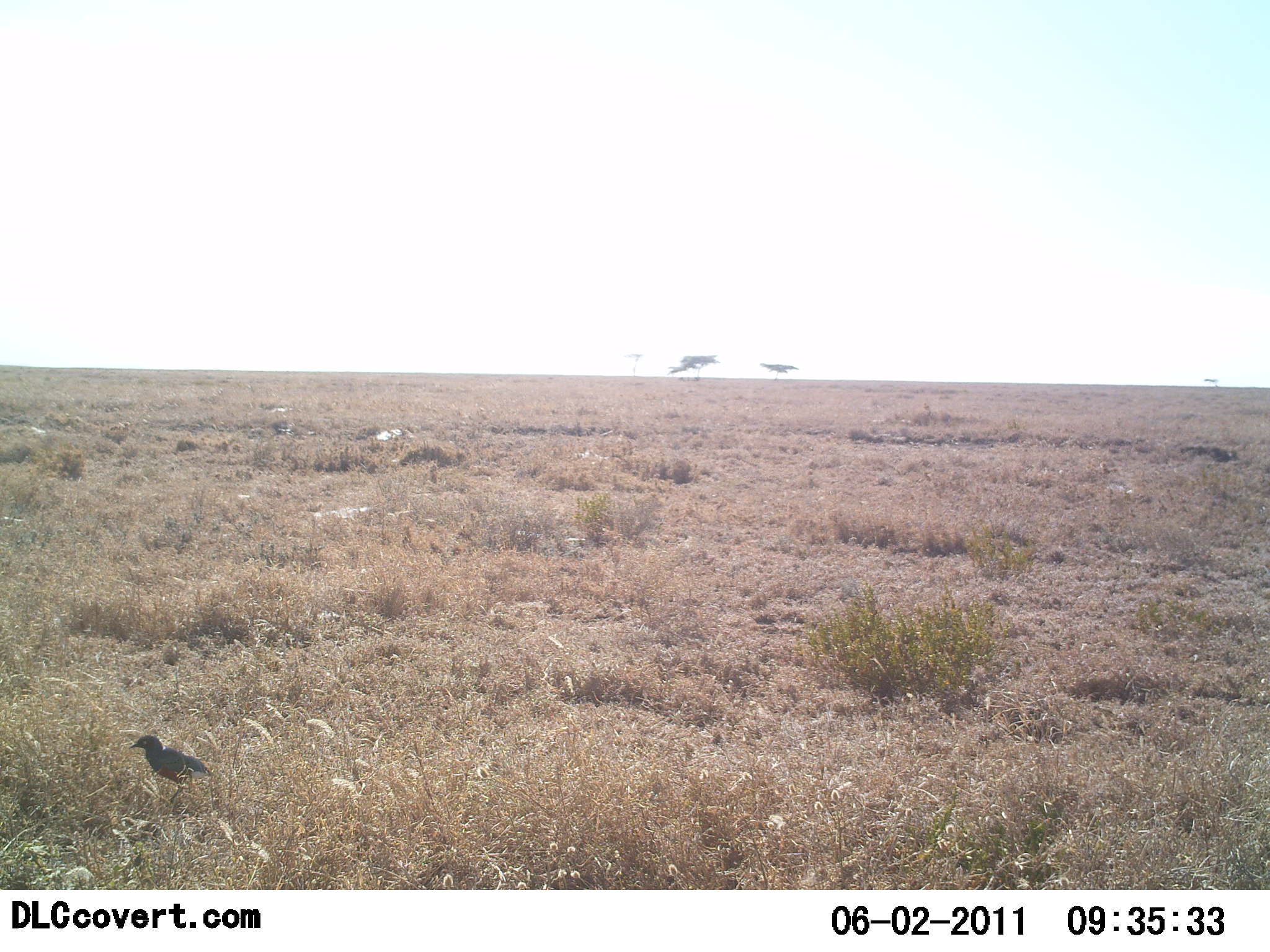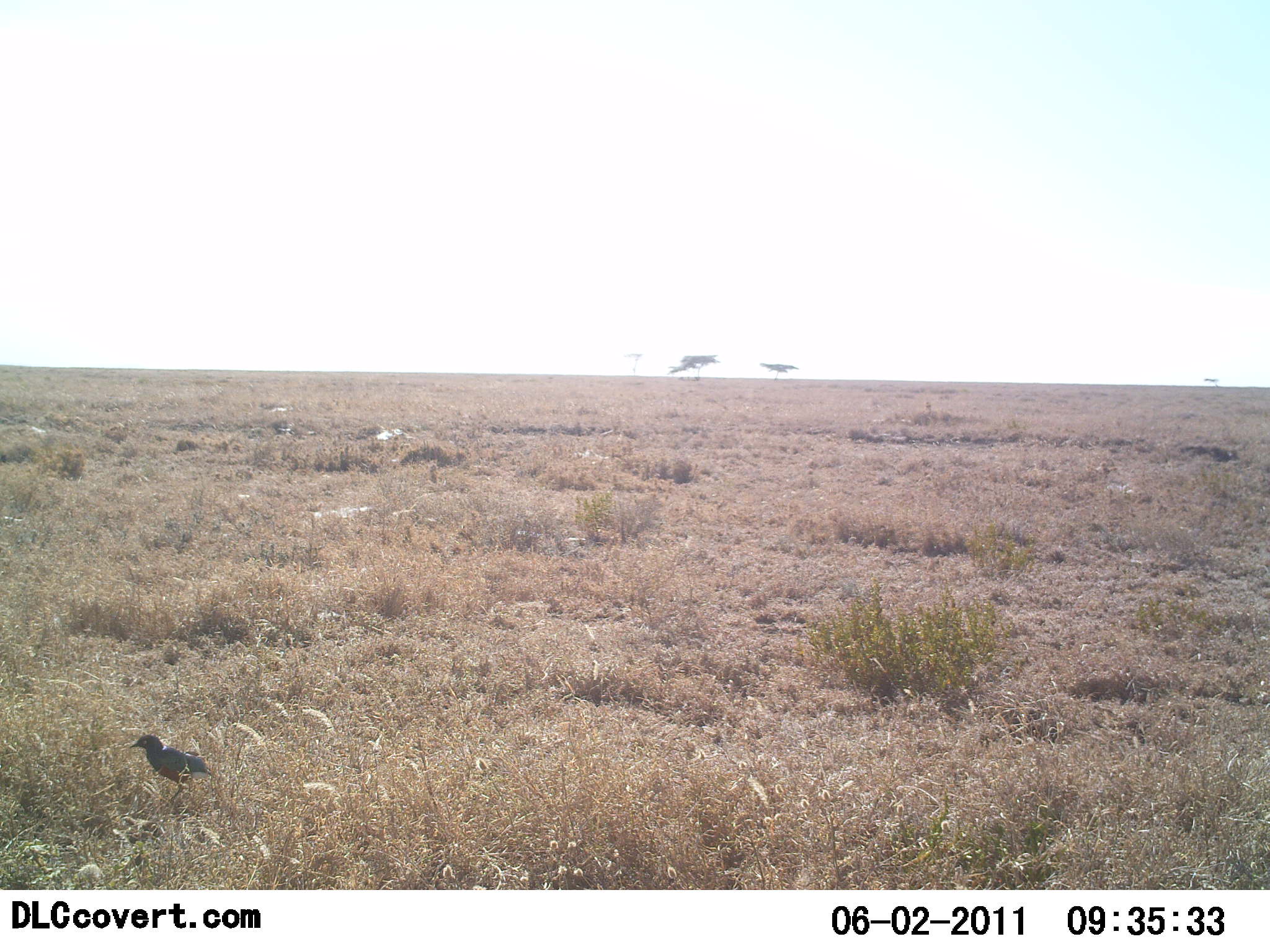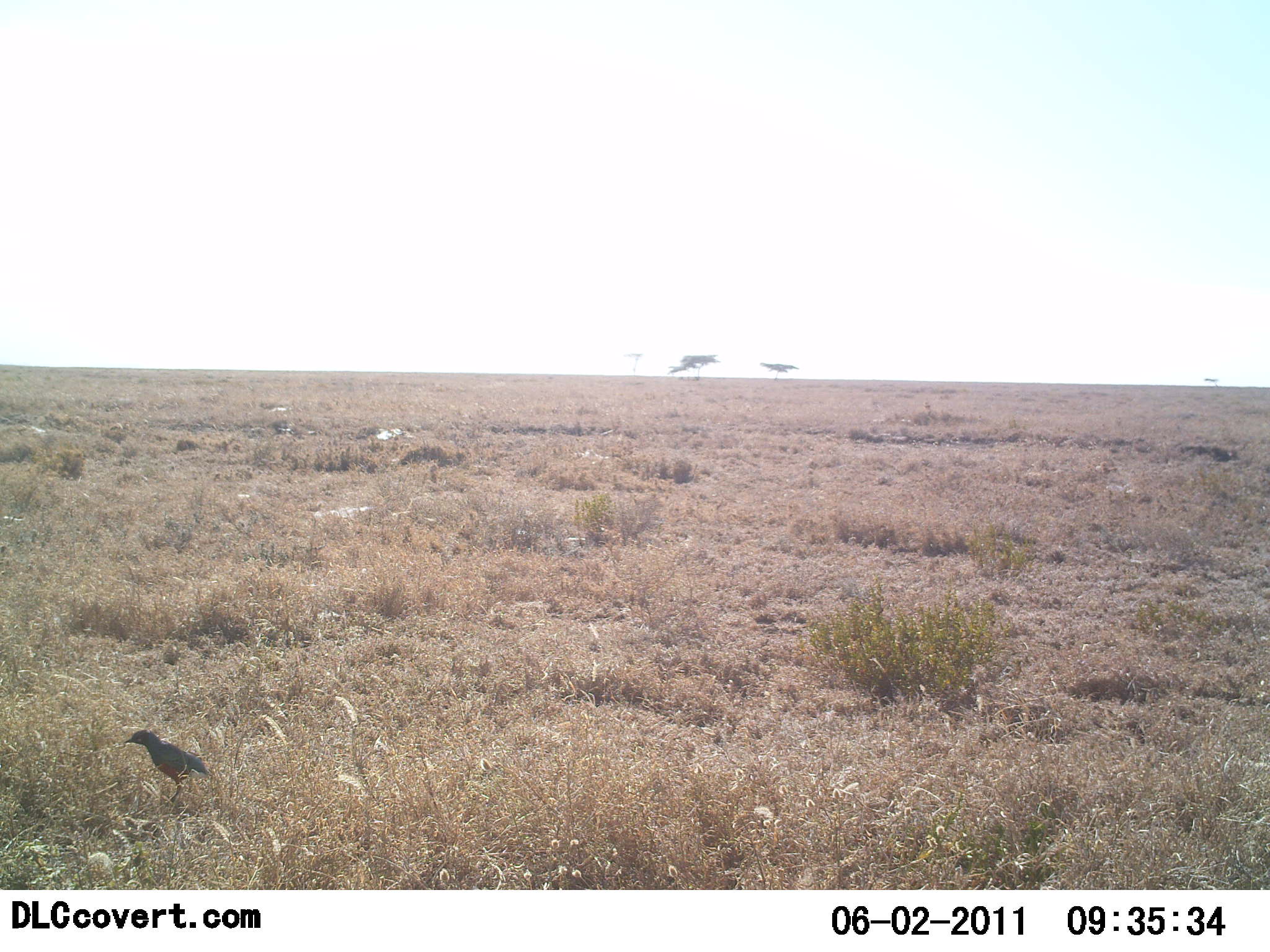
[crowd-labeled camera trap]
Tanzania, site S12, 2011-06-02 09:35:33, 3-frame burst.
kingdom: Animalia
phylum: Chordata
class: Aves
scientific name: Aves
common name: bird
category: otherbird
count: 1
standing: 91%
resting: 9%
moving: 0%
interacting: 0%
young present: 0%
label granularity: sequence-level